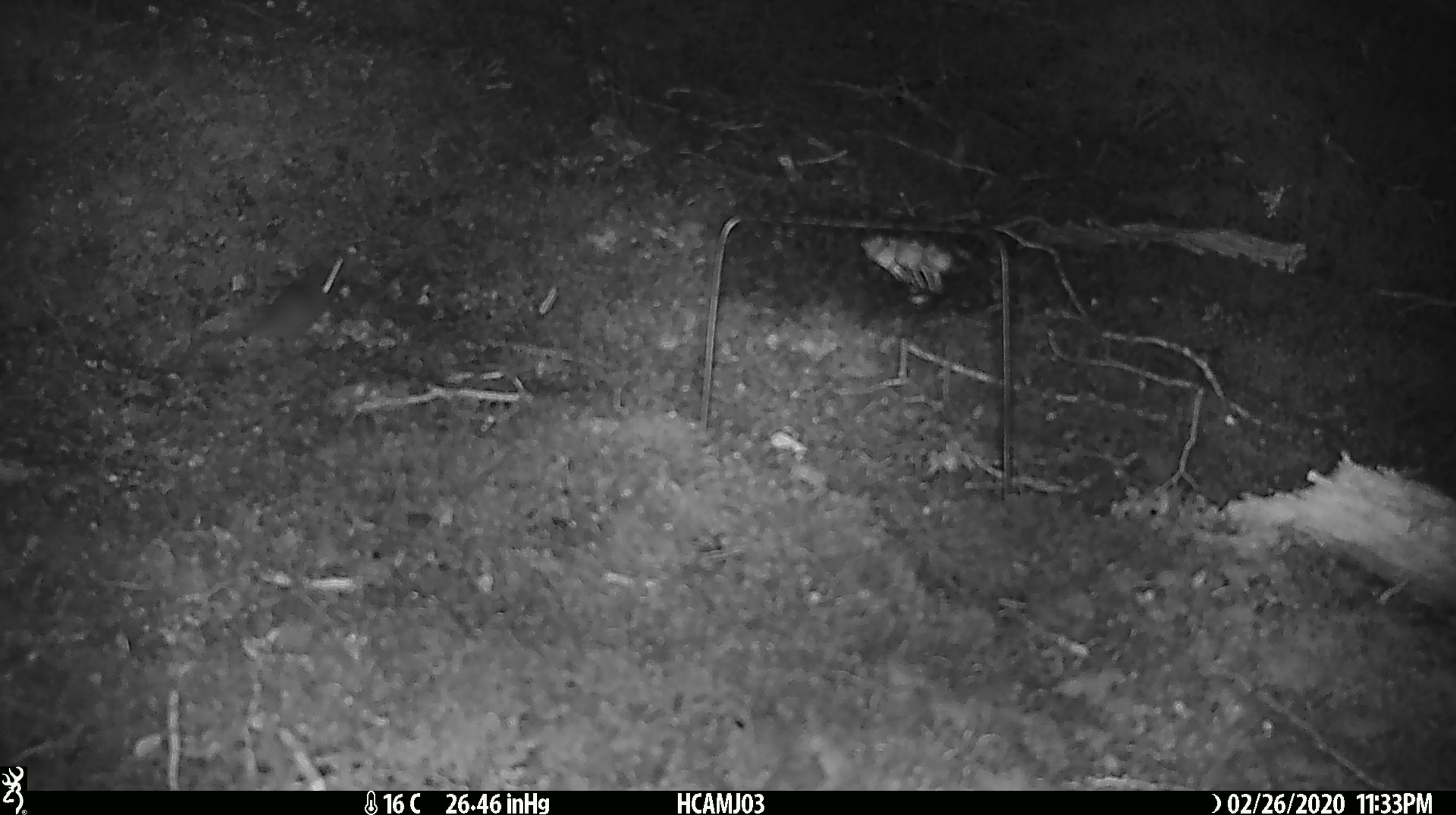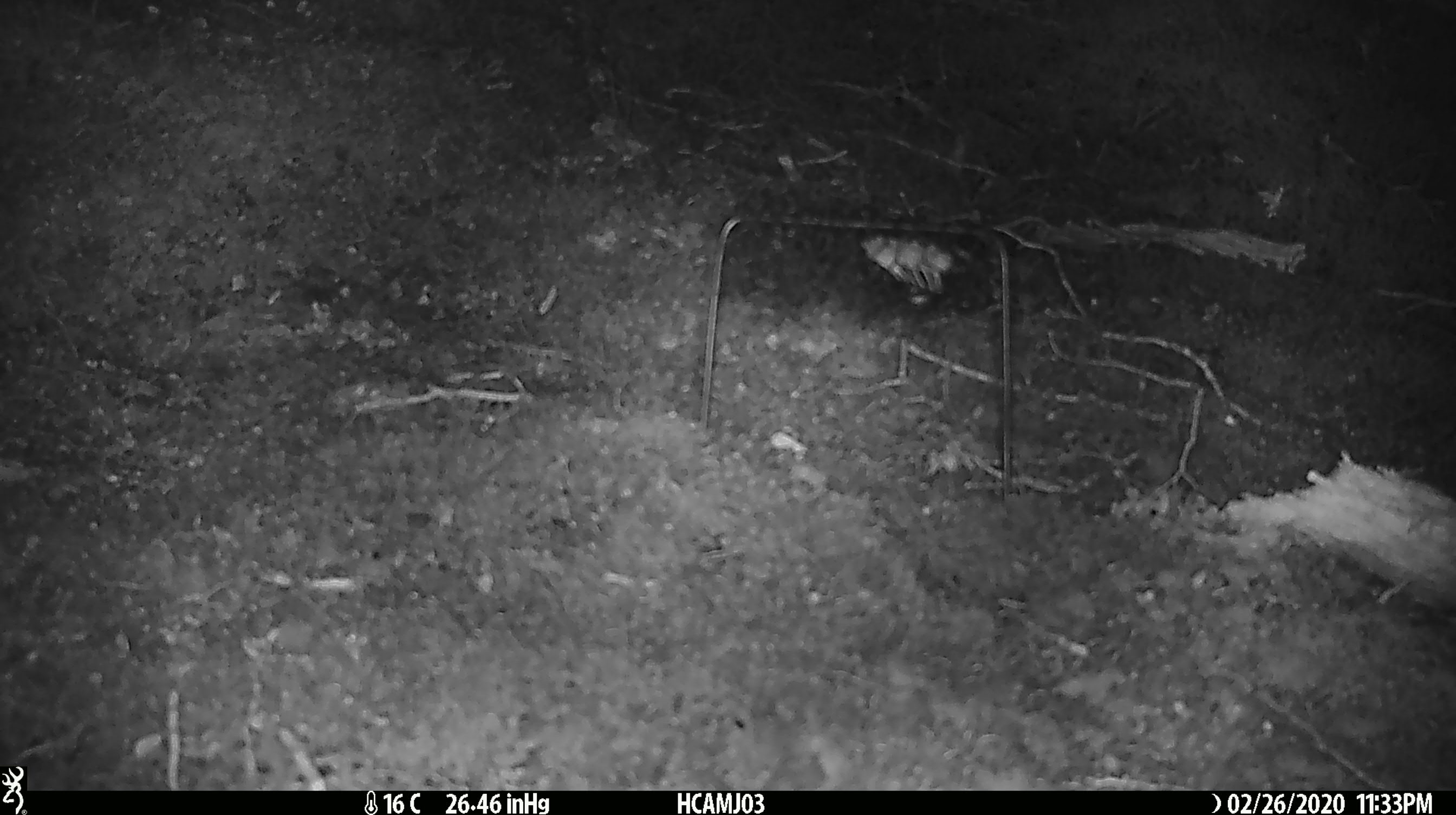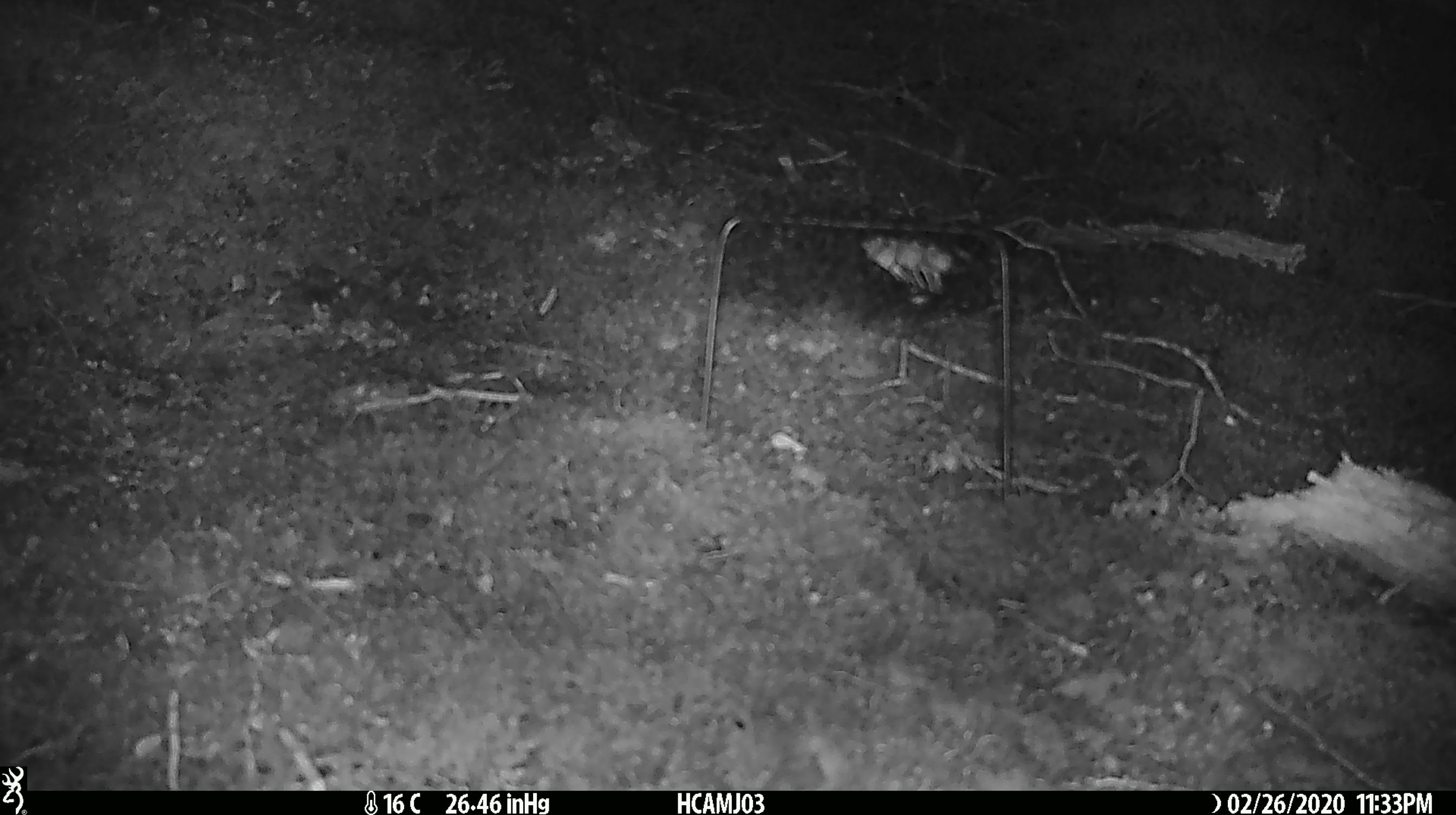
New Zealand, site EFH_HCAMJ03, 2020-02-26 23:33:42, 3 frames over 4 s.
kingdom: Animalia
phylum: Chordata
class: Mammalia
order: Rodentia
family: Muridae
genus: Mus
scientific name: Mus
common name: mouse